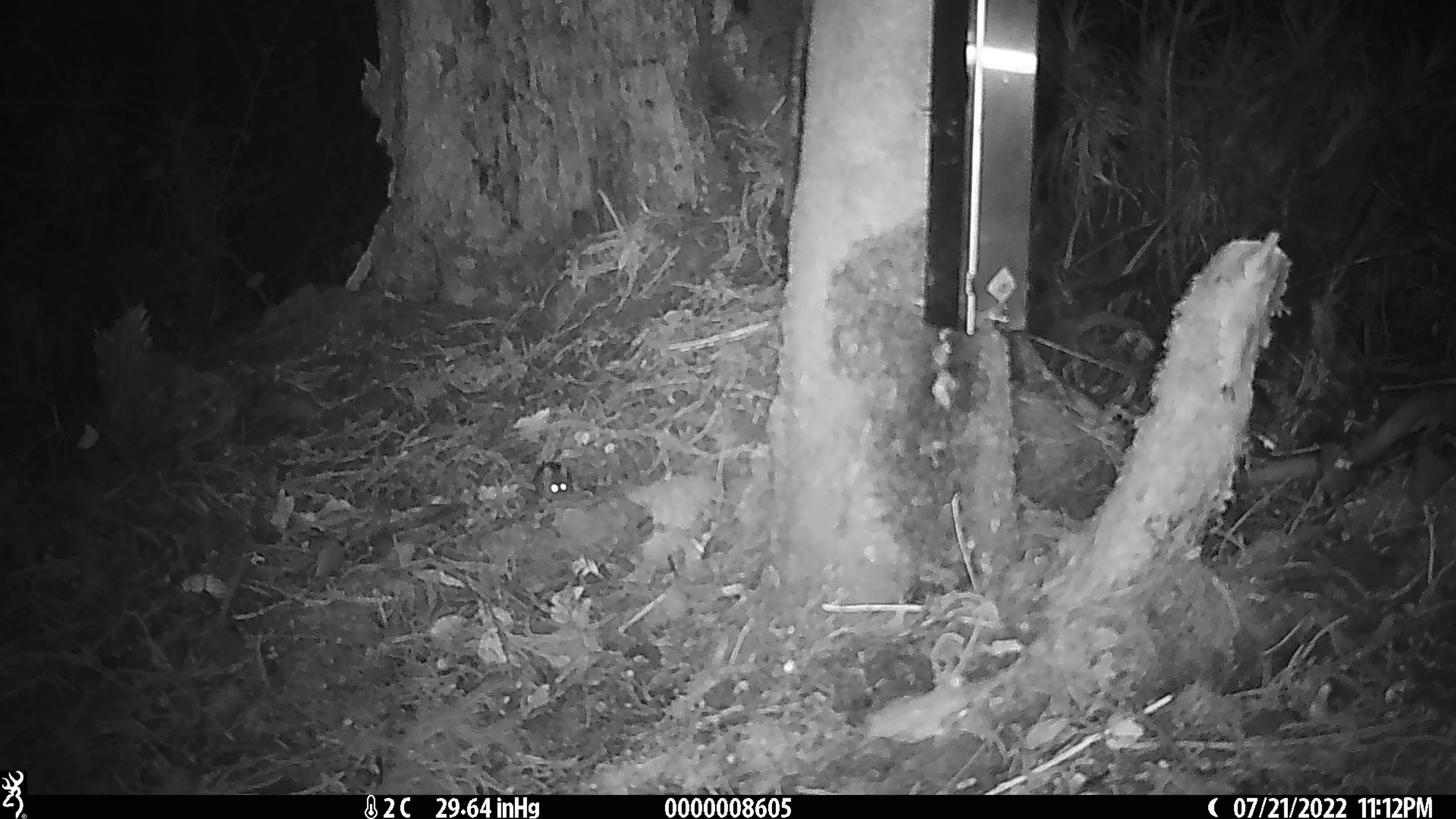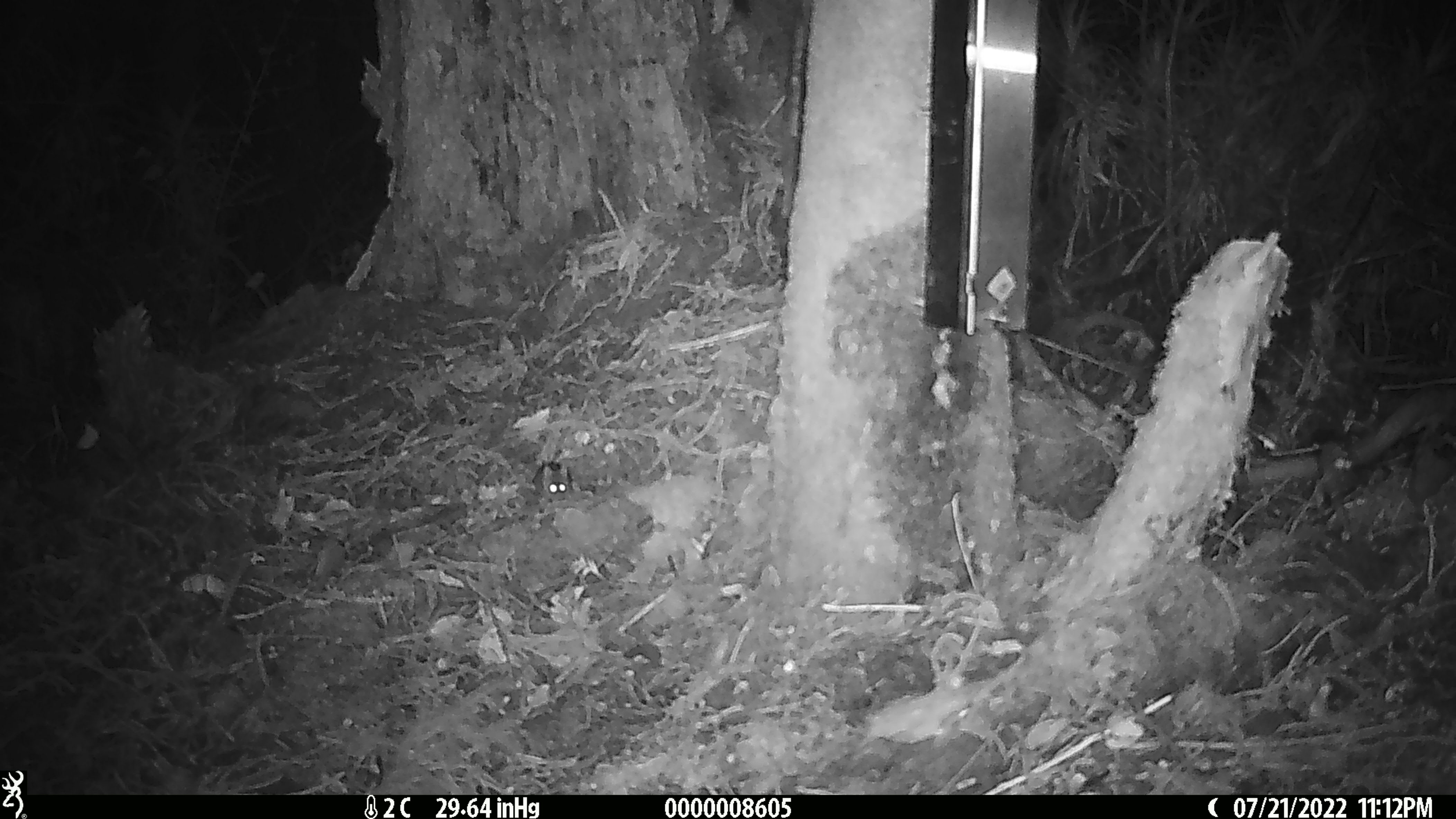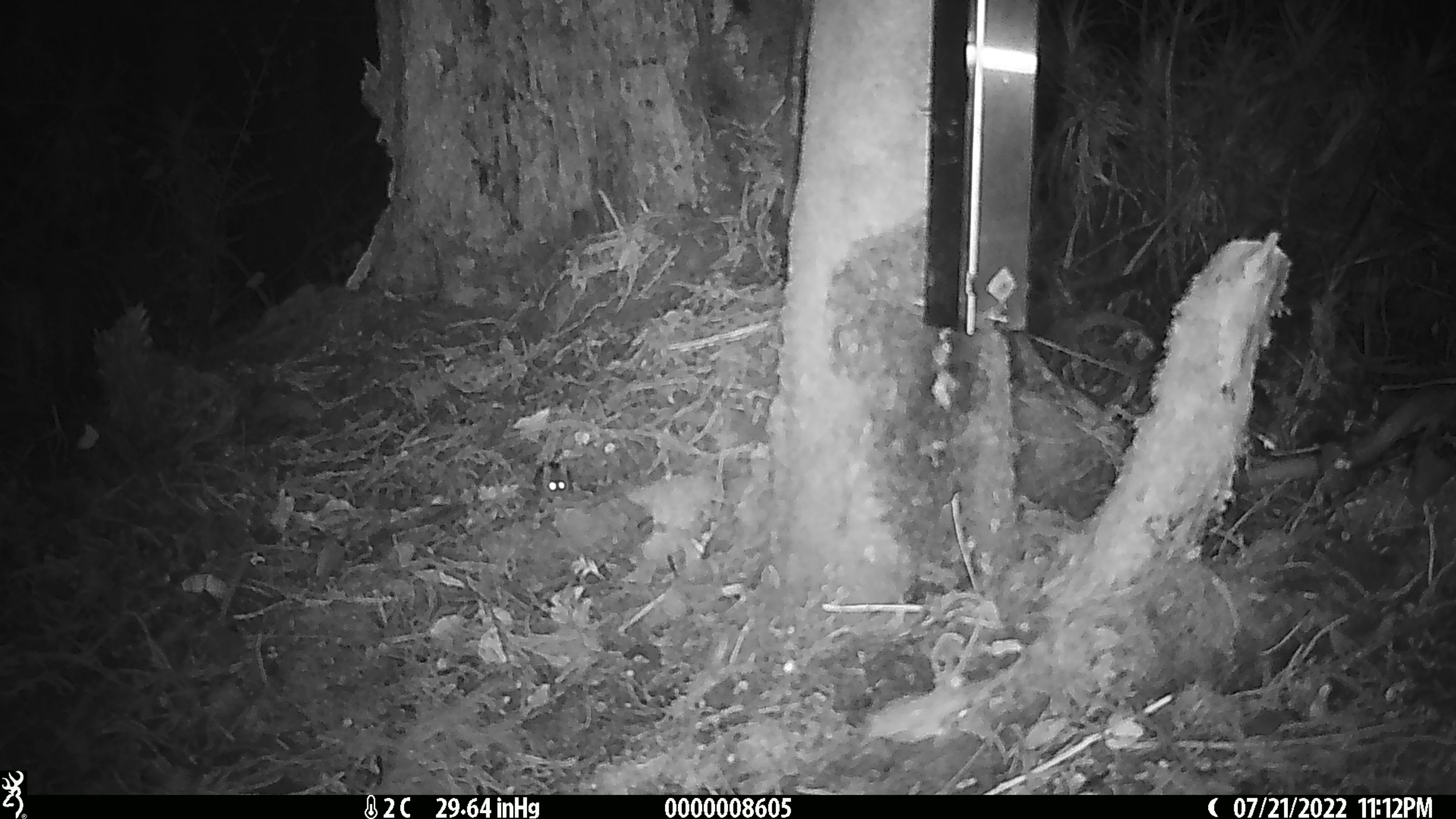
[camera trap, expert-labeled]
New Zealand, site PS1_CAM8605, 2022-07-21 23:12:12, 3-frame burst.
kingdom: Animalia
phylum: Chordata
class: Mammalia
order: Rodentia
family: Muridae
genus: Mus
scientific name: Mus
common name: mouse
Mouse (Mus).